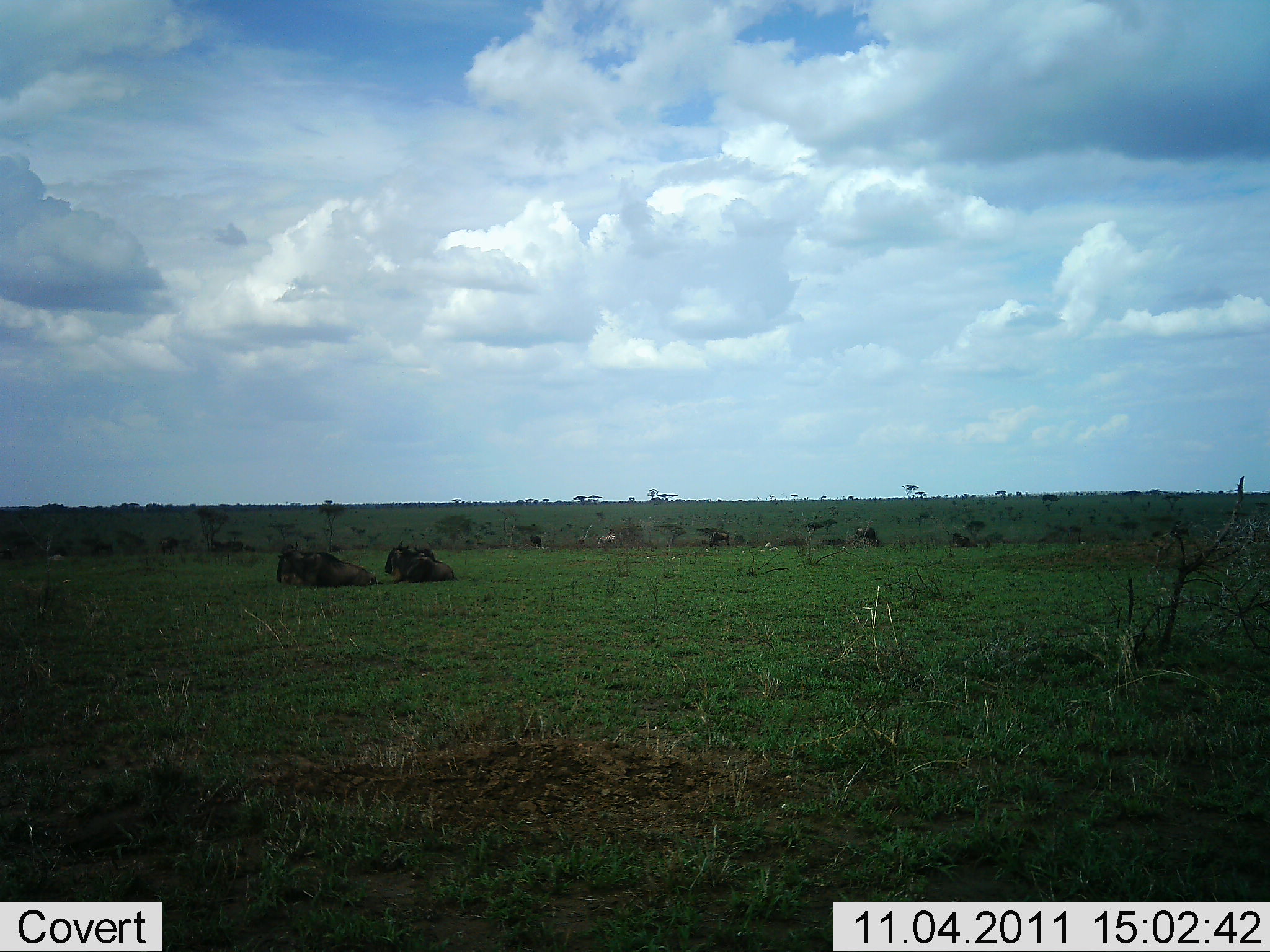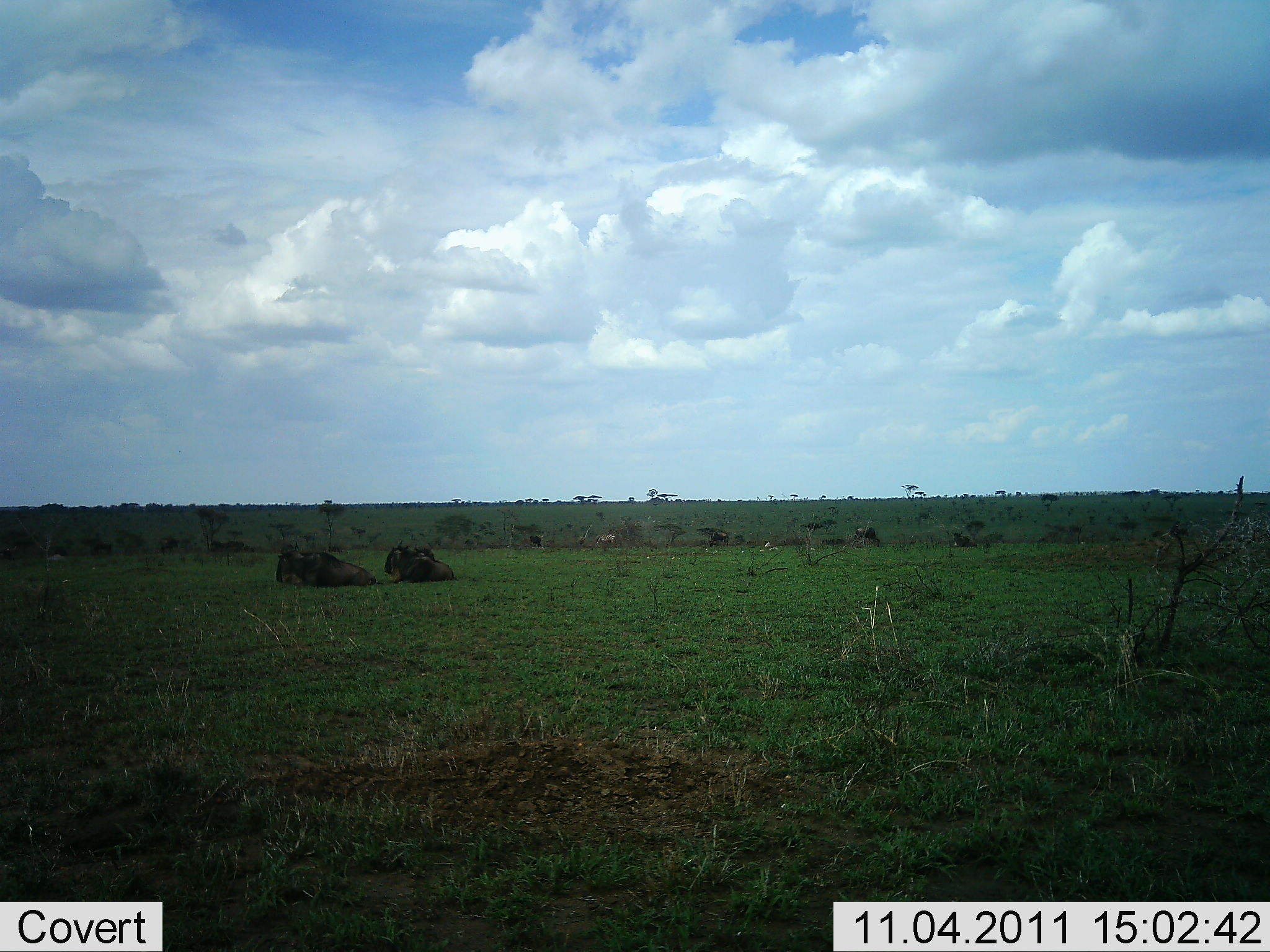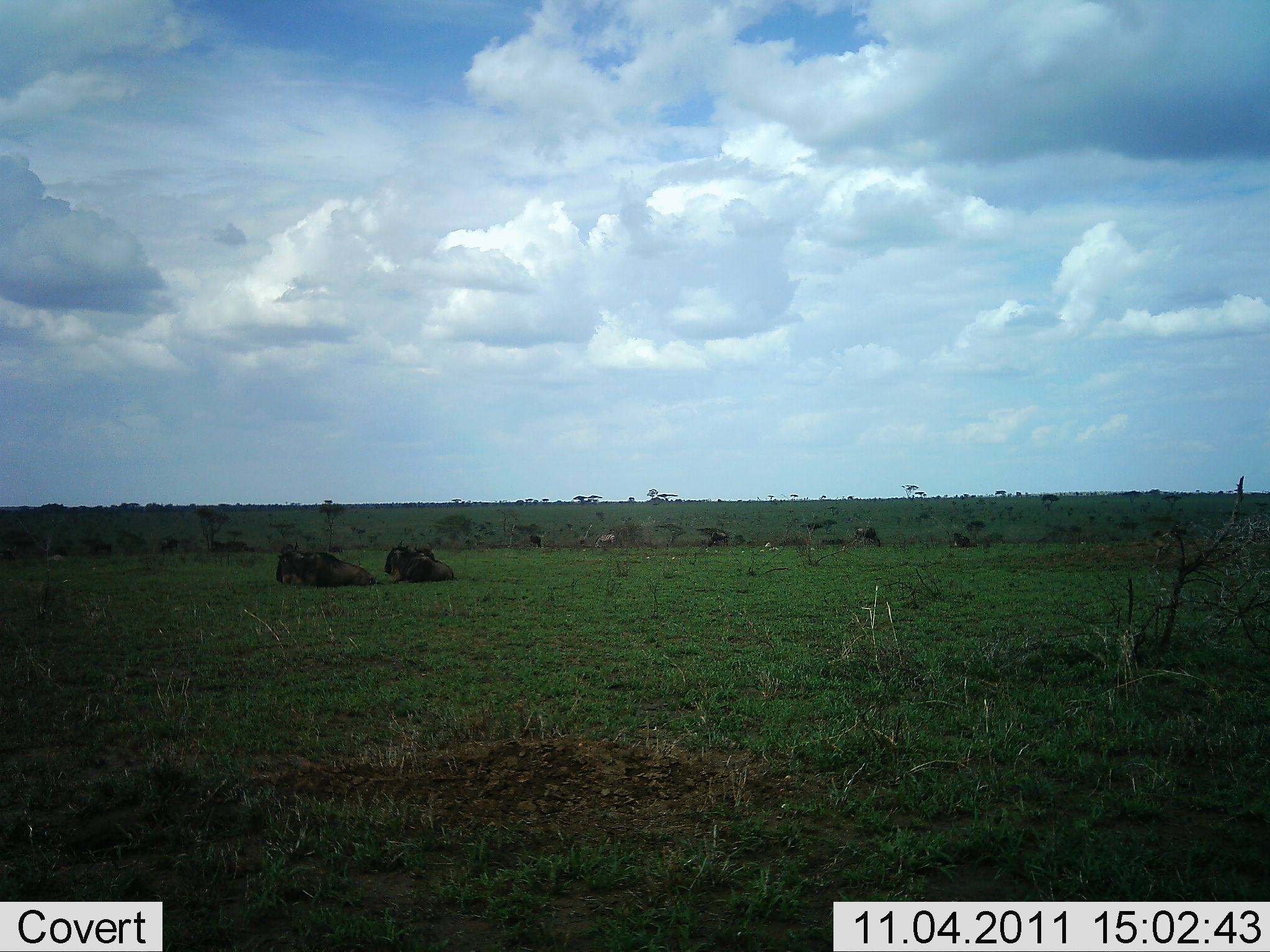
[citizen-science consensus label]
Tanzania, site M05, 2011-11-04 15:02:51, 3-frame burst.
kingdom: Animalia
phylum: Chordata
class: Mammalia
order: Artiodactyla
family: Bovidae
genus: Connochaetes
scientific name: Connochaetes taurinus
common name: blue wildebeest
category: wildebeest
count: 2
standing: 13%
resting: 100%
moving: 0%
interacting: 0%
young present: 0%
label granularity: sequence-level